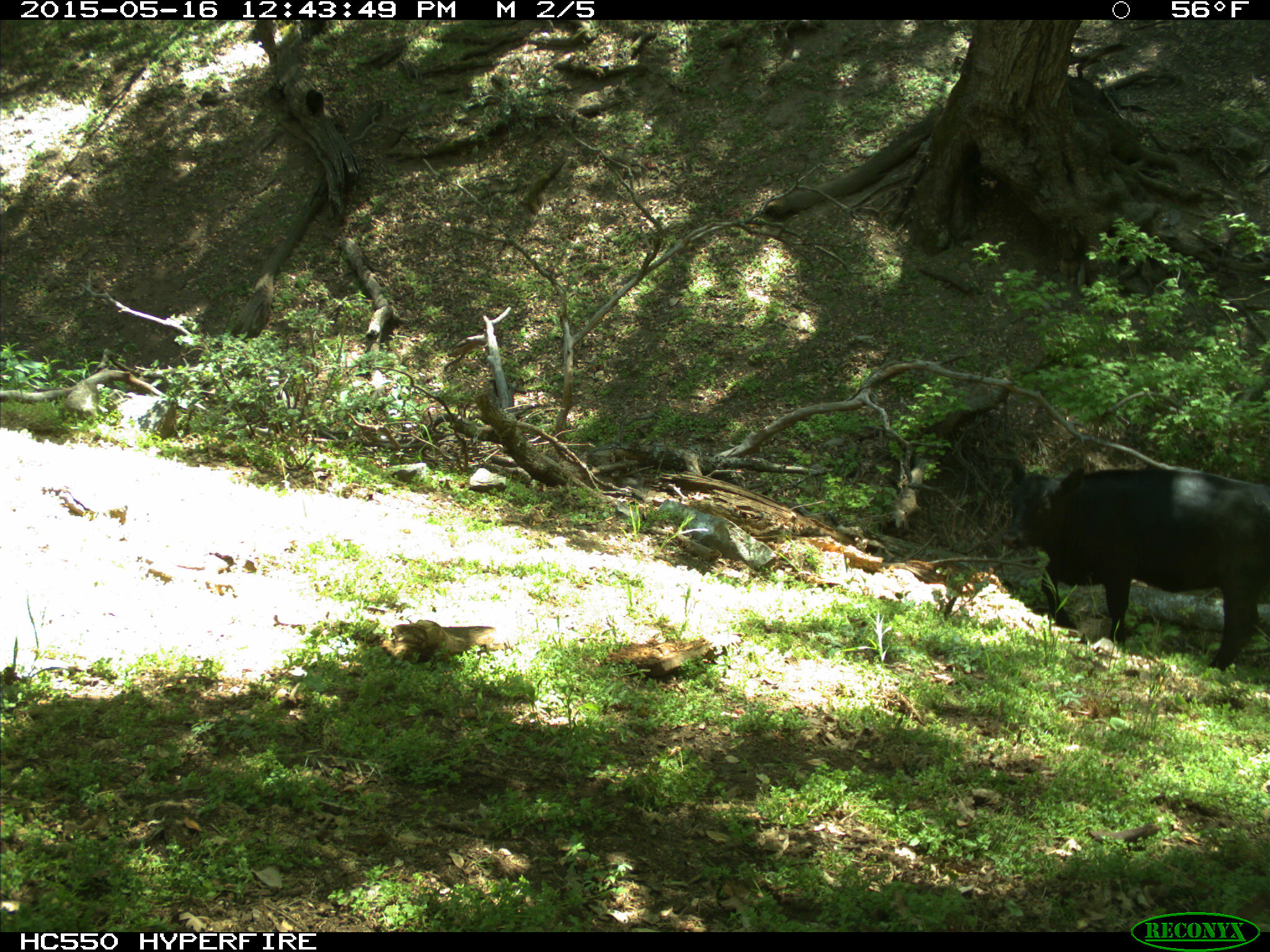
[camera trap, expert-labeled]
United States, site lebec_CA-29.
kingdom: Animalia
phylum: Chordata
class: Mammalia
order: Artiodactyla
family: Bovidae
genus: Bos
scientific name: Bos taurus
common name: domestic cow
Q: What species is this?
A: Bos taurus (domestic cow).